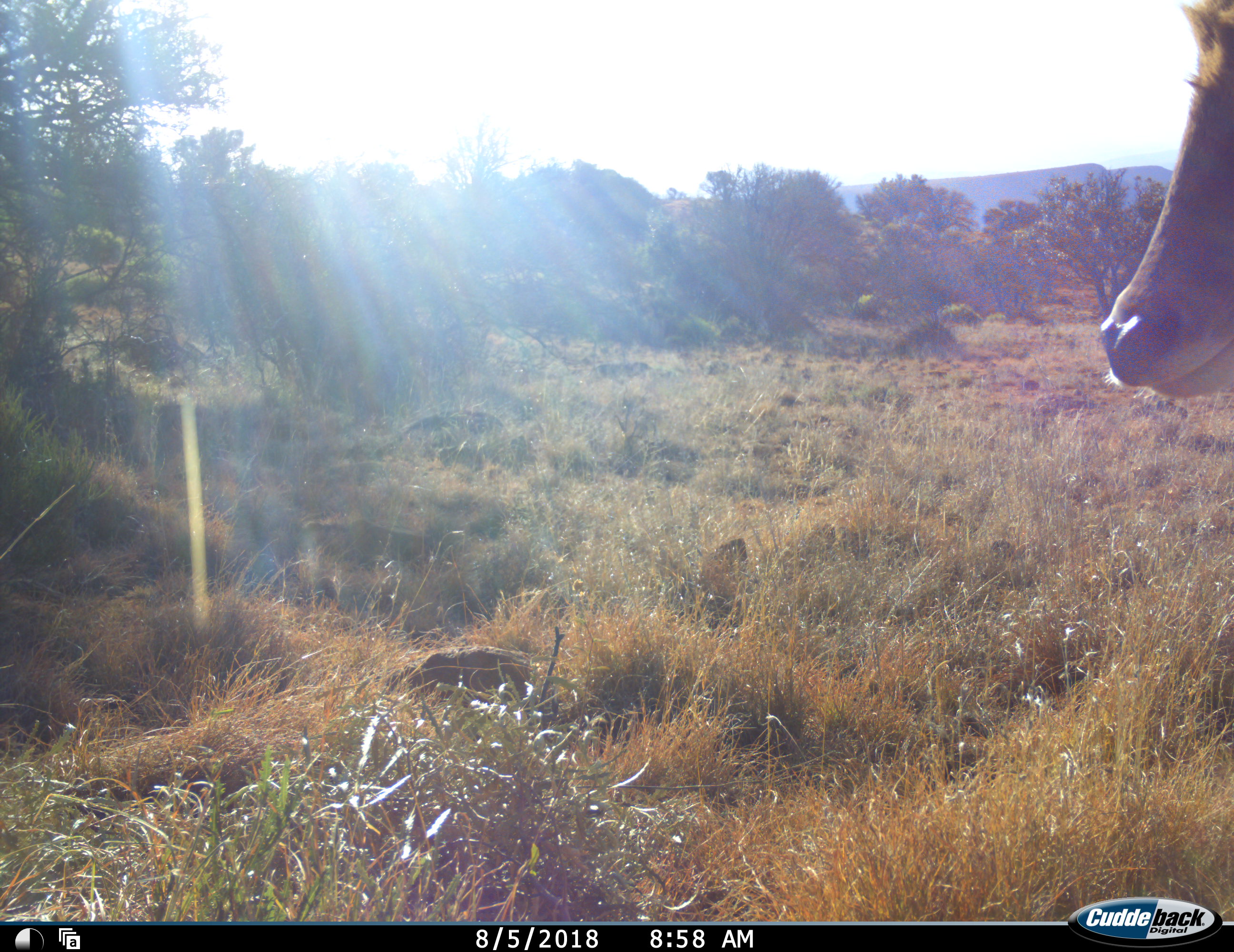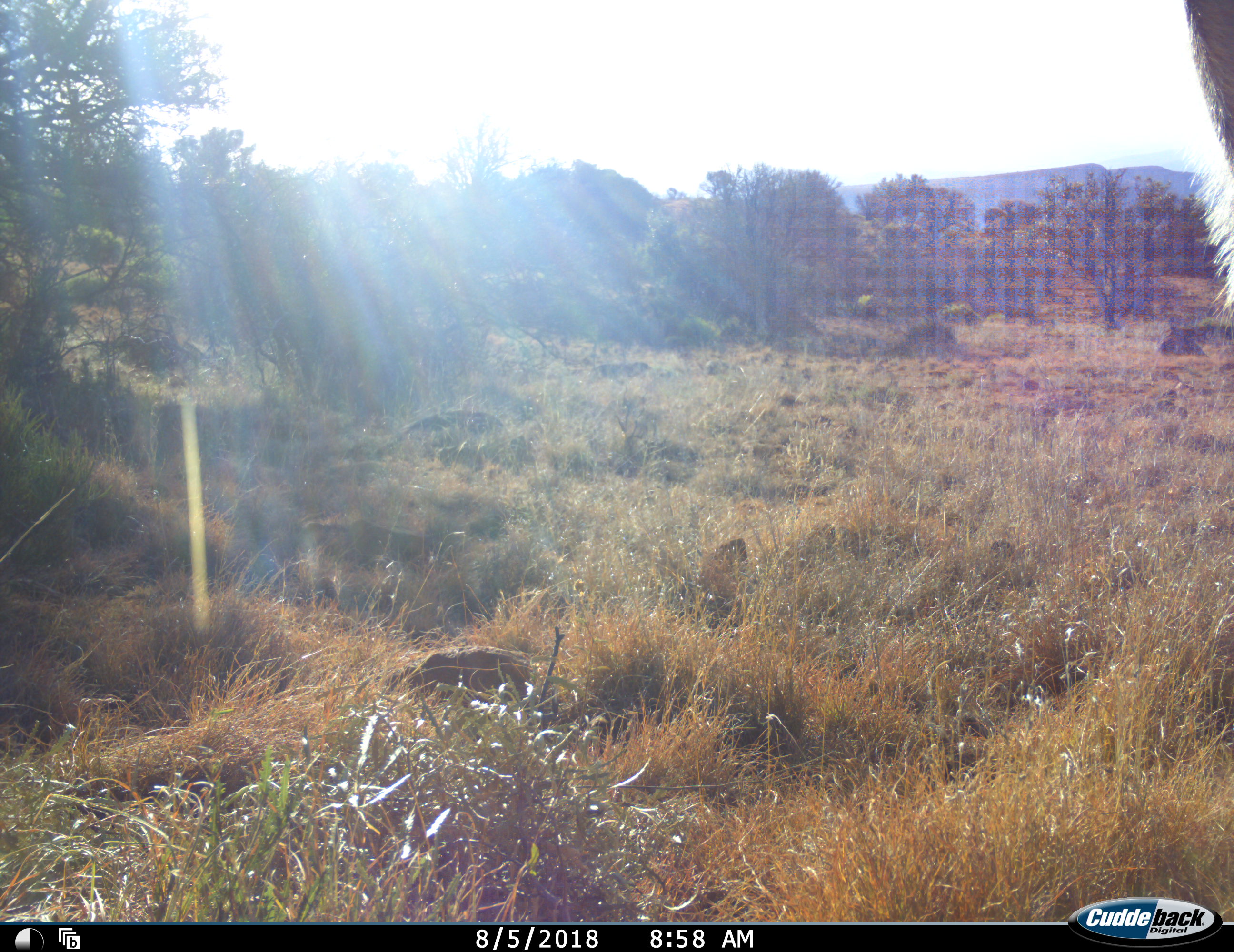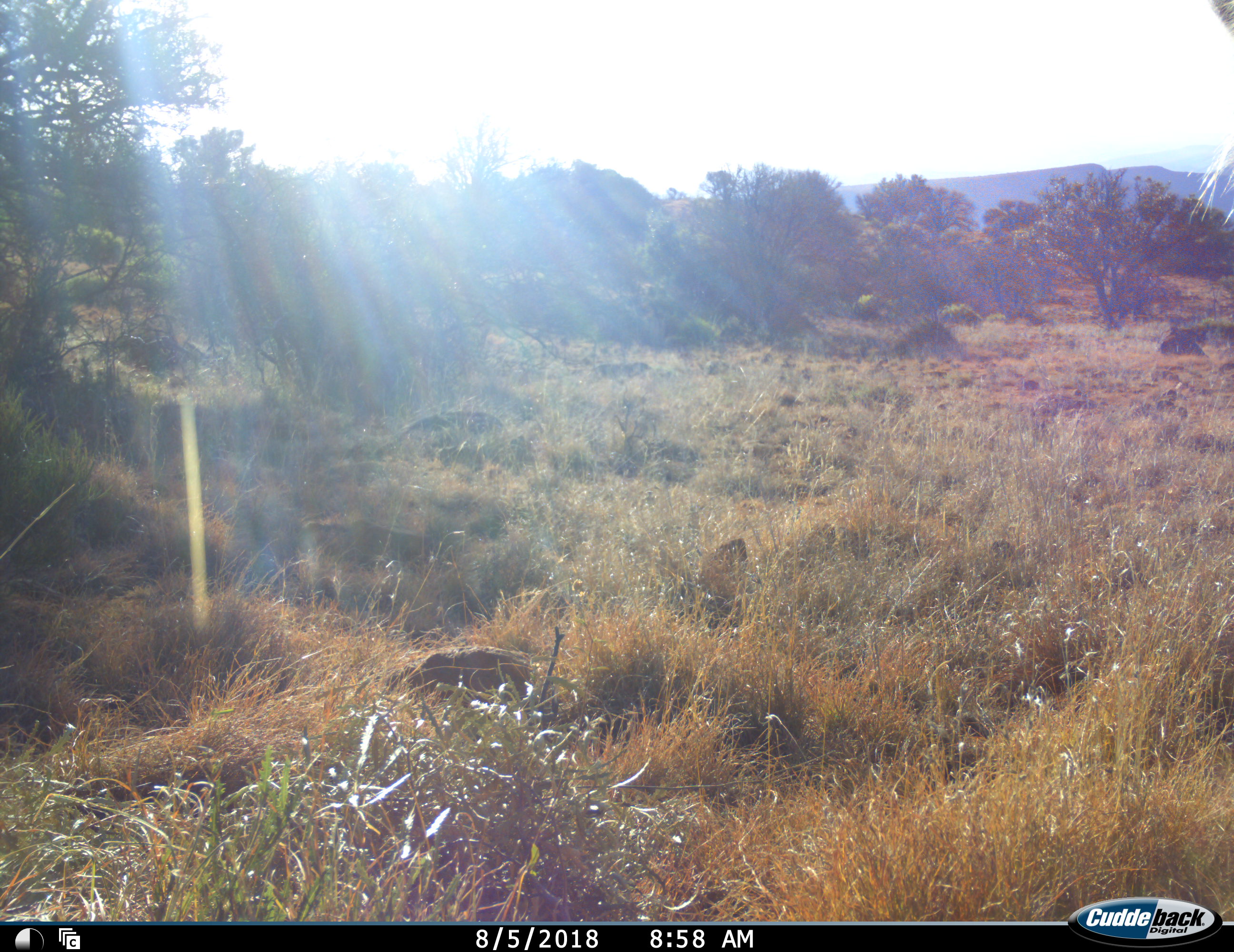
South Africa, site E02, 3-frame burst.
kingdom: Animalia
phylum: Chordata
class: Mammalia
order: Artiodactyla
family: Bovidae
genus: Tragelaphus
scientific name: Tragelaphus strepsiceros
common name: greater kudu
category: kudu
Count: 1.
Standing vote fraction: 60%.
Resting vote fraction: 0%.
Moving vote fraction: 40%.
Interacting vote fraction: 0%.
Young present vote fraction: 0%.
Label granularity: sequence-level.